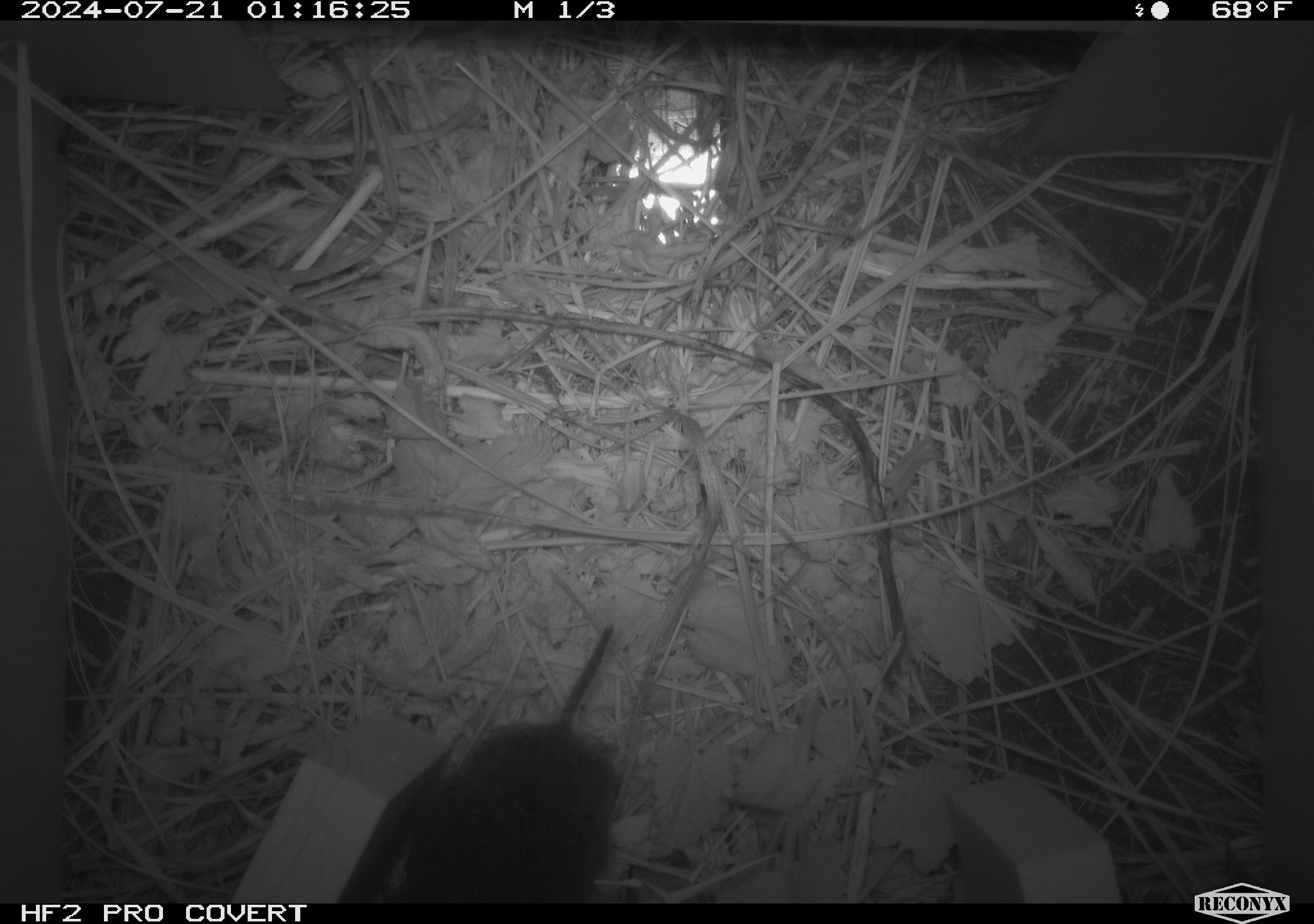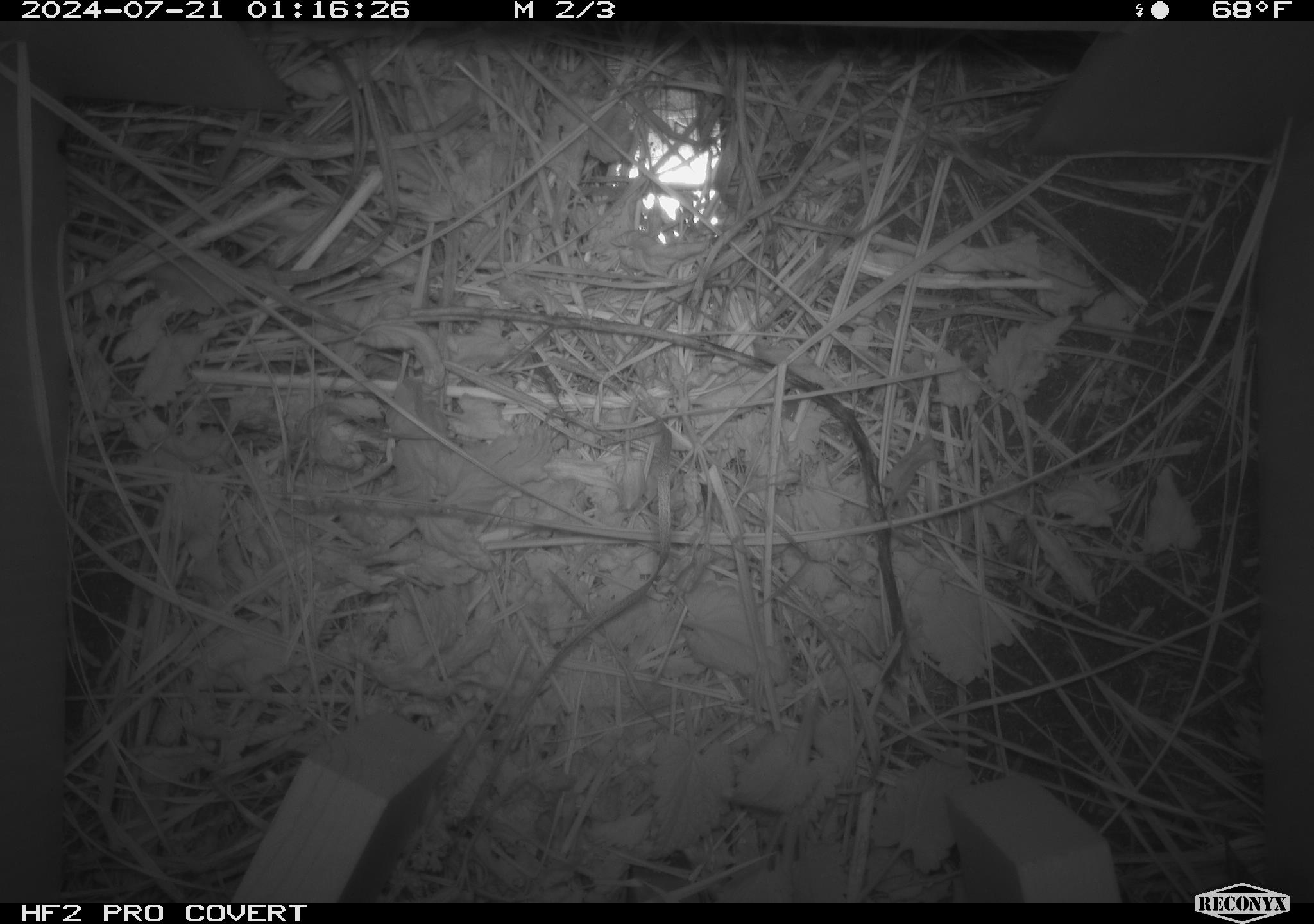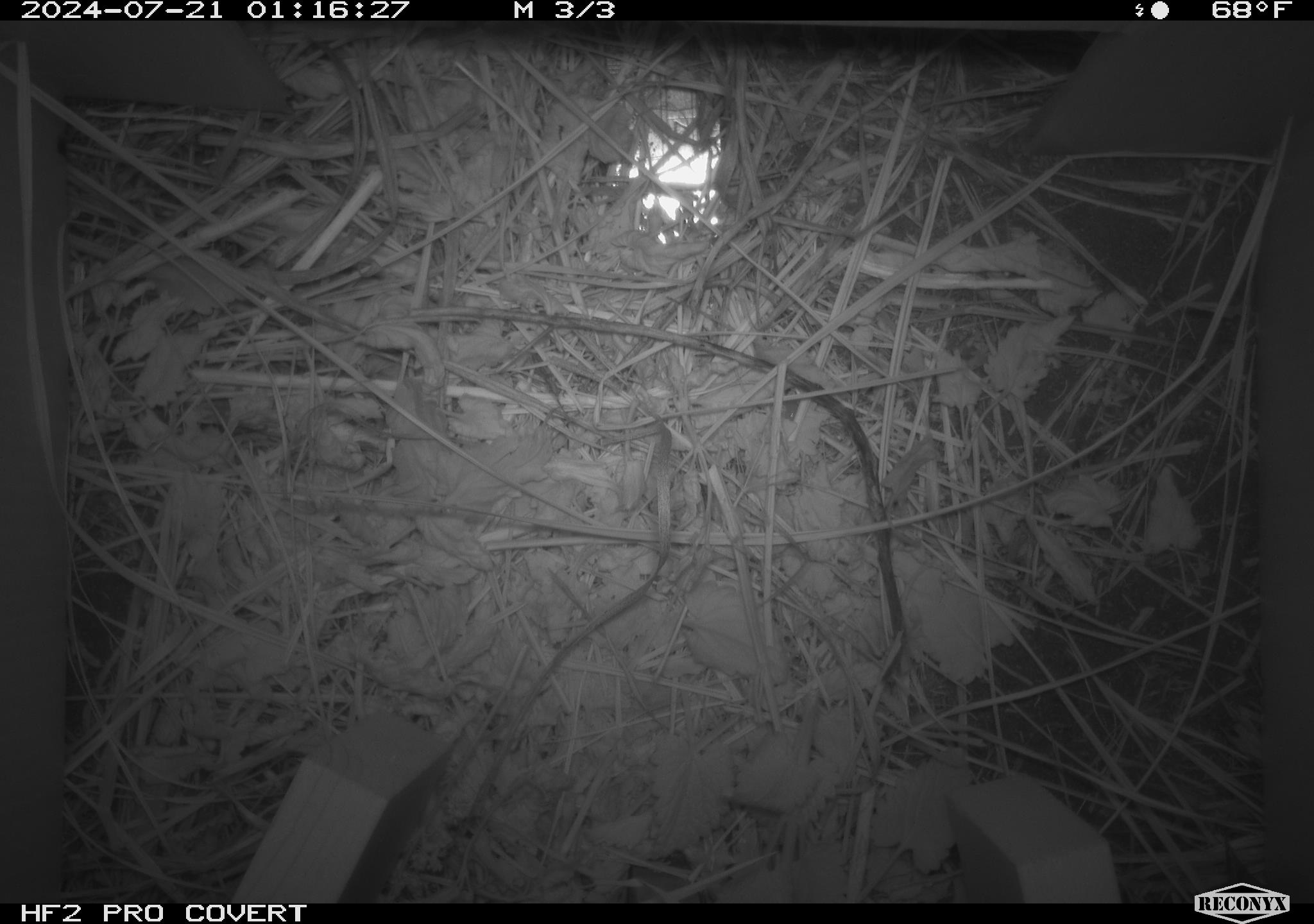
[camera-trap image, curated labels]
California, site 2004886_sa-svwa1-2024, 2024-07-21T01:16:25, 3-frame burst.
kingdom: Animalia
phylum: Chordata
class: Mammalia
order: Rodentia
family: Cricetidae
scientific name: Arvicolinae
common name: voles, lemmings, and muskrats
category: arvicolinae subfamily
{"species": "arvicolinae subfamily (voles, lemmings, and muskrats) (Arvicolinae)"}